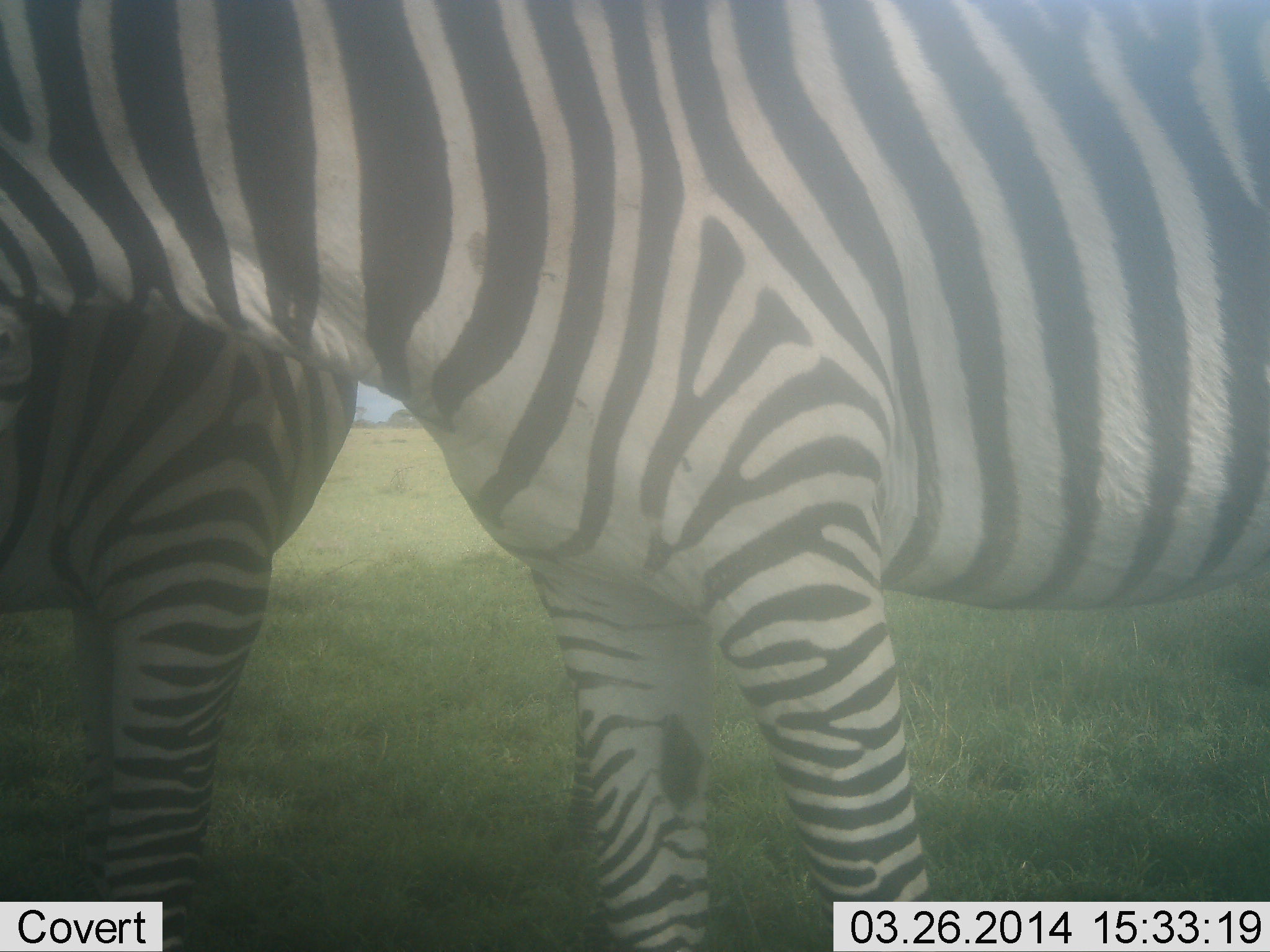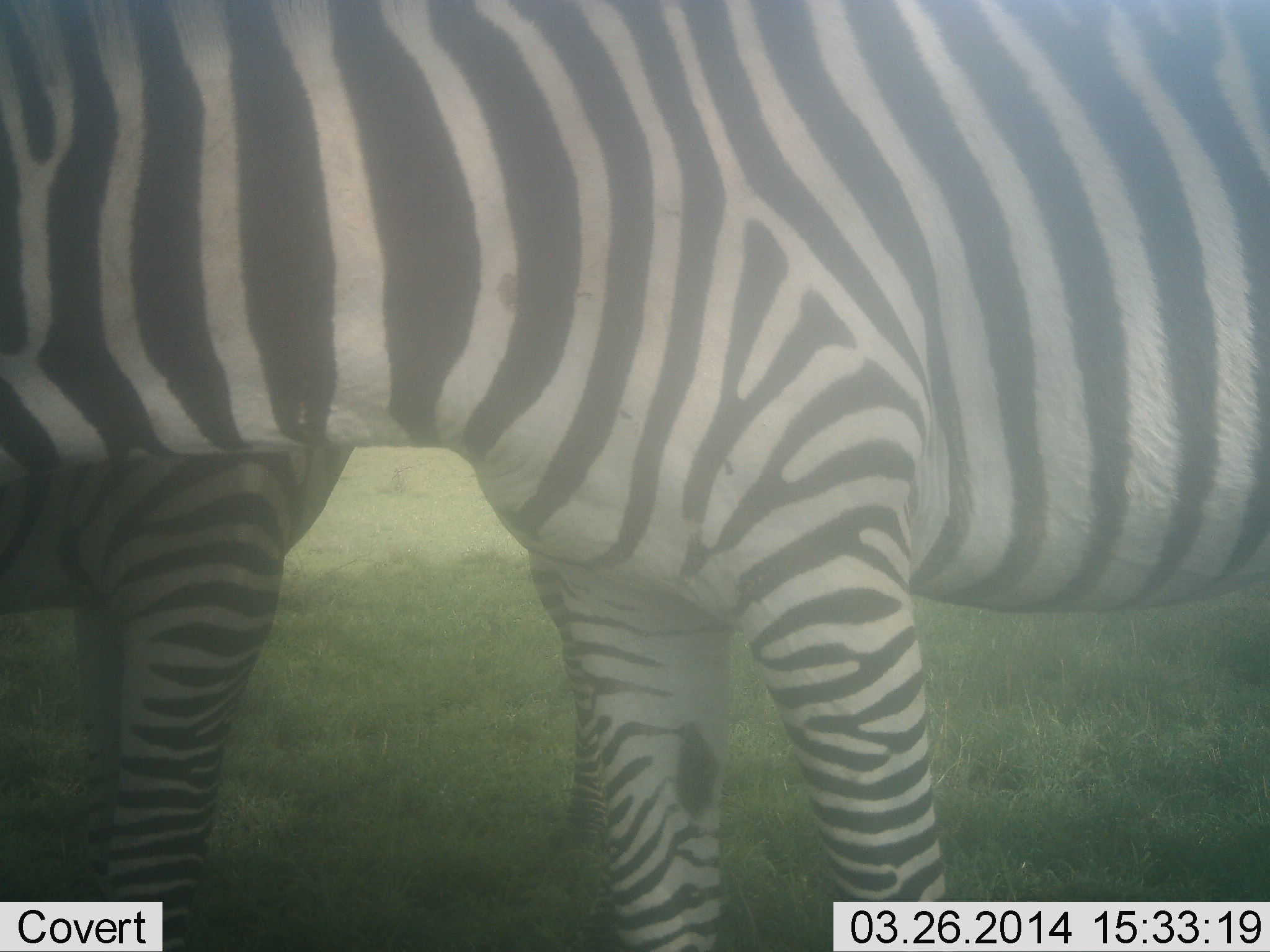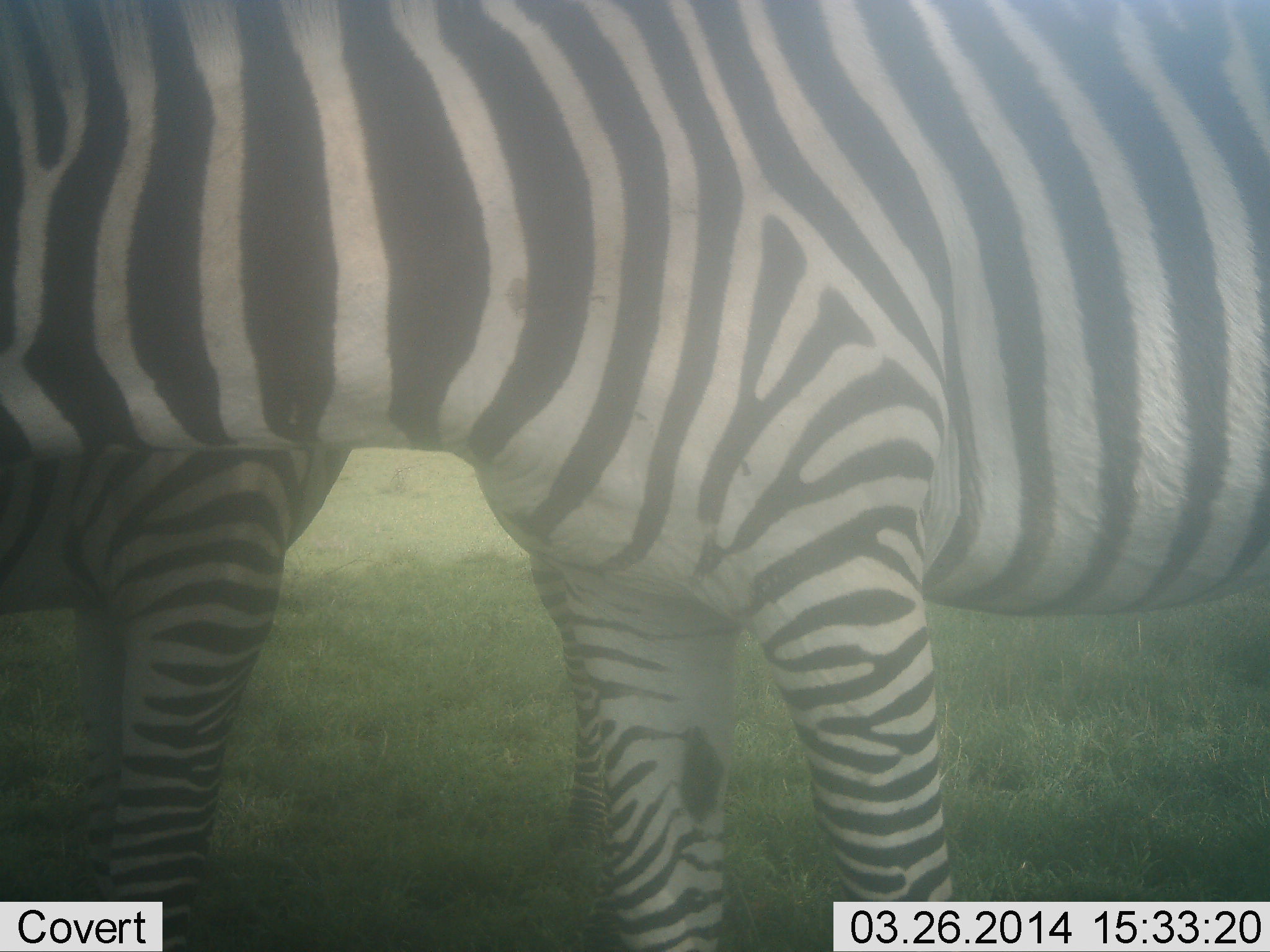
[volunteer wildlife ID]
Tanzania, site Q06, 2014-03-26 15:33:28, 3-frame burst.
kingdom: Animalia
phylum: Chordata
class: Mammalia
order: Perissodactyla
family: Equidae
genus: Equus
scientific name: Equus quagga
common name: plains zebra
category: zebra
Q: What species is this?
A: Zebra (plains zebra) (Equus quagga).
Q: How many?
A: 2.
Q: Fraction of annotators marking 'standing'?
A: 90%.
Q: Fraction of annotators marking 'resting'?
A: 0%.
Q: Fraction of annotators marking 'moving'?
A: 0%.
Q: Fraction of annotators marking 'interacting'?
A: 0%.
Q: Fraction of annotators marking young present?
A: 10%.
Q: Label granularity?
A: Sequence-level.